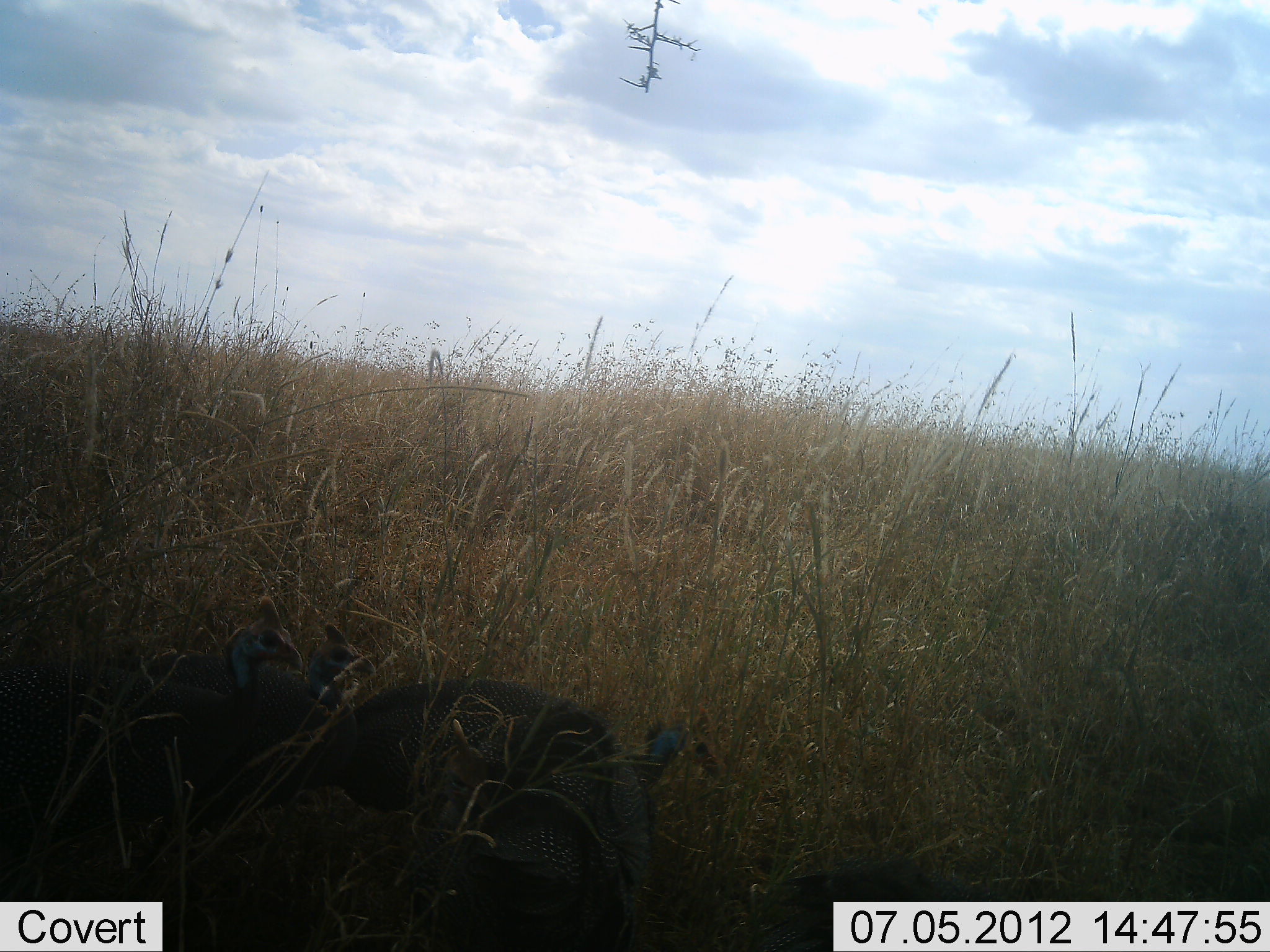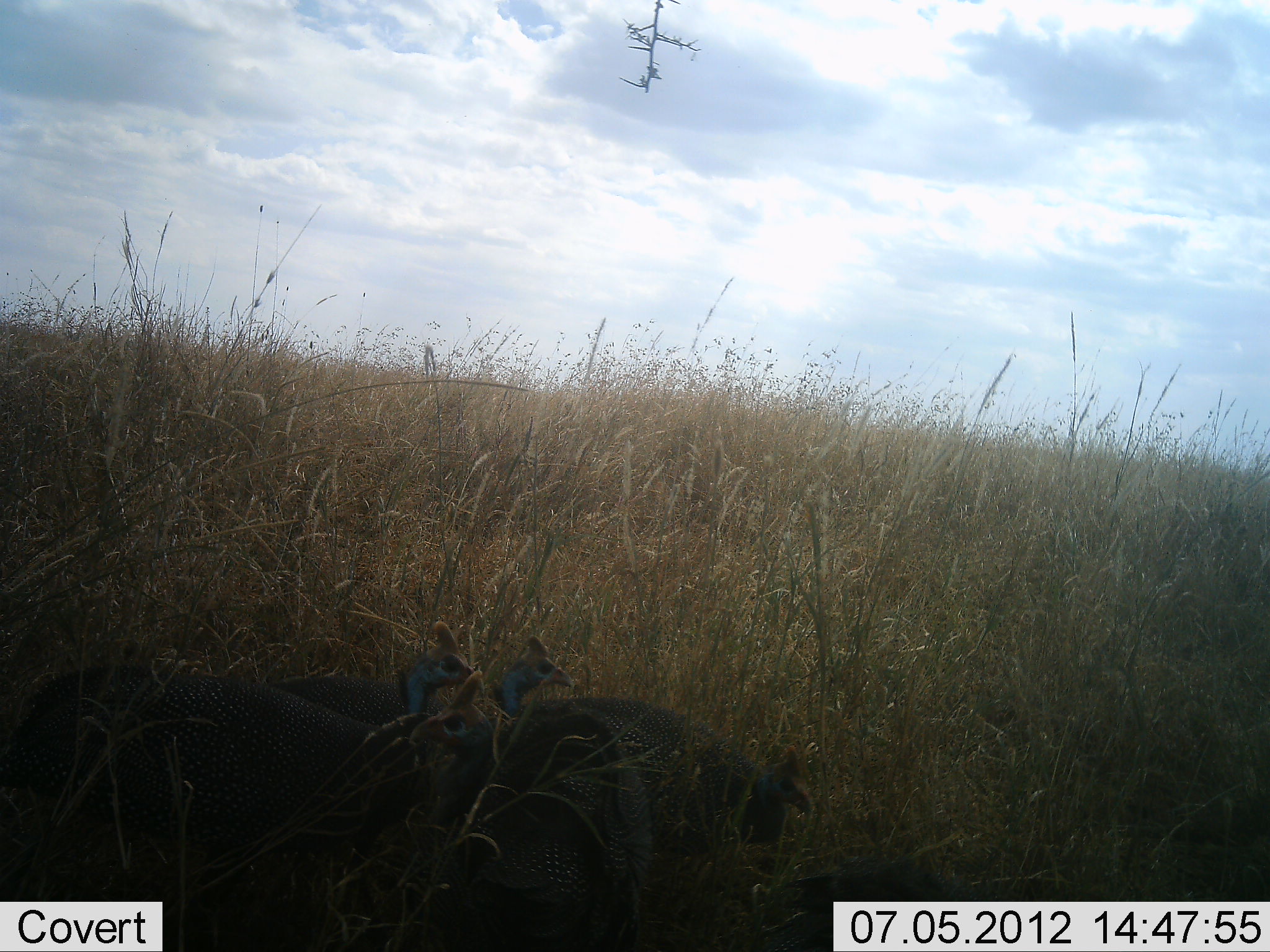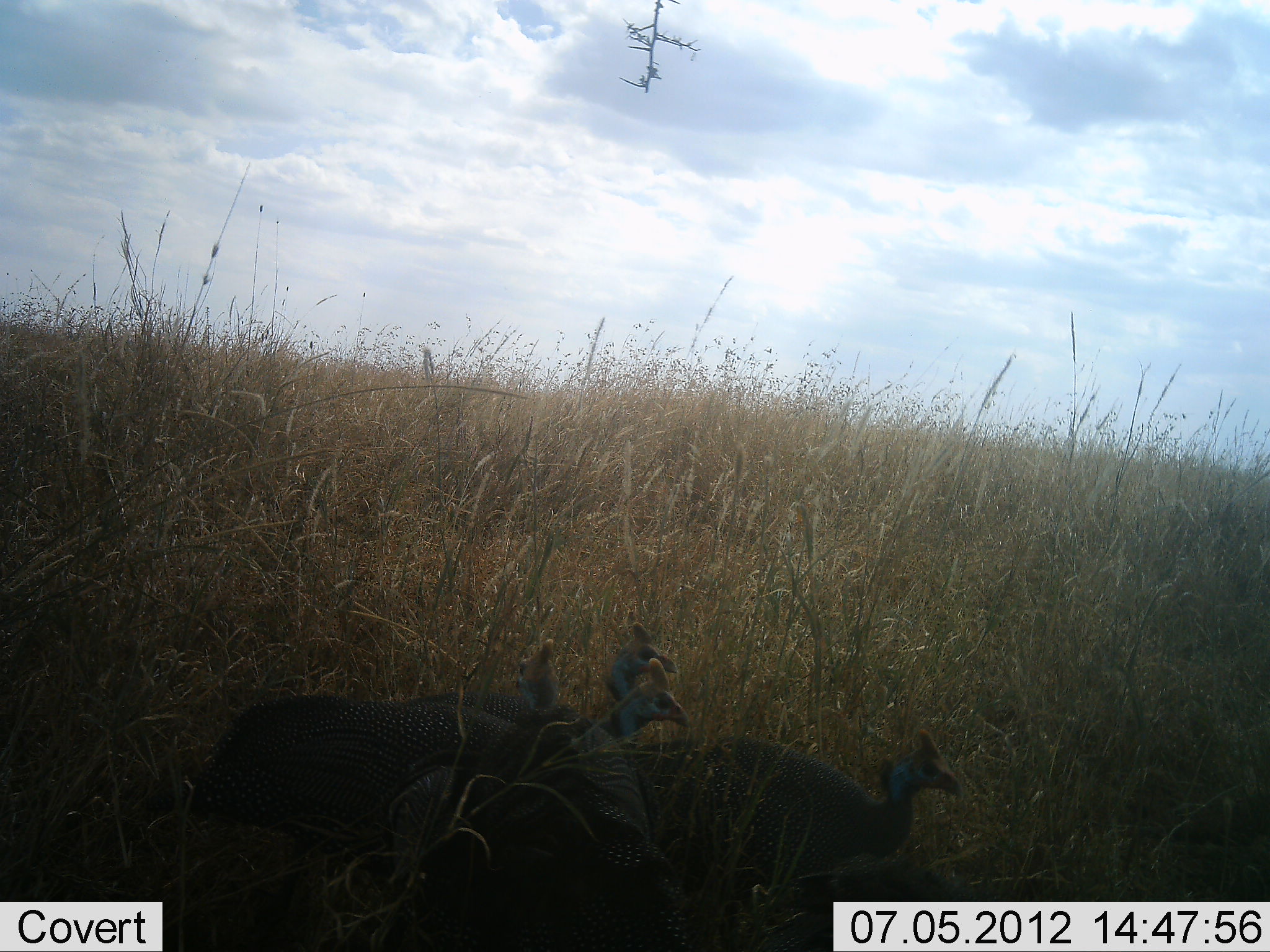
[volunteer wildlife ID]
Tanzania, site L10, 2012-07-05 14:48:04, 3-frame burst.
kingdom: Animalia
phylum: Chordata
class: Aves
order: Galliformes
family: Numididae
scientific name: Numididae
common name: guinea fowl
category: guineafowl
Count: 4.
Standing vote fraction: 0%.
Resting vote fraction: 0%.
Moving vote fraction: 100%.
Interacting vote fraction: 10%.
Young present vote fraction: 0%.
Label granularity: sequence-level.